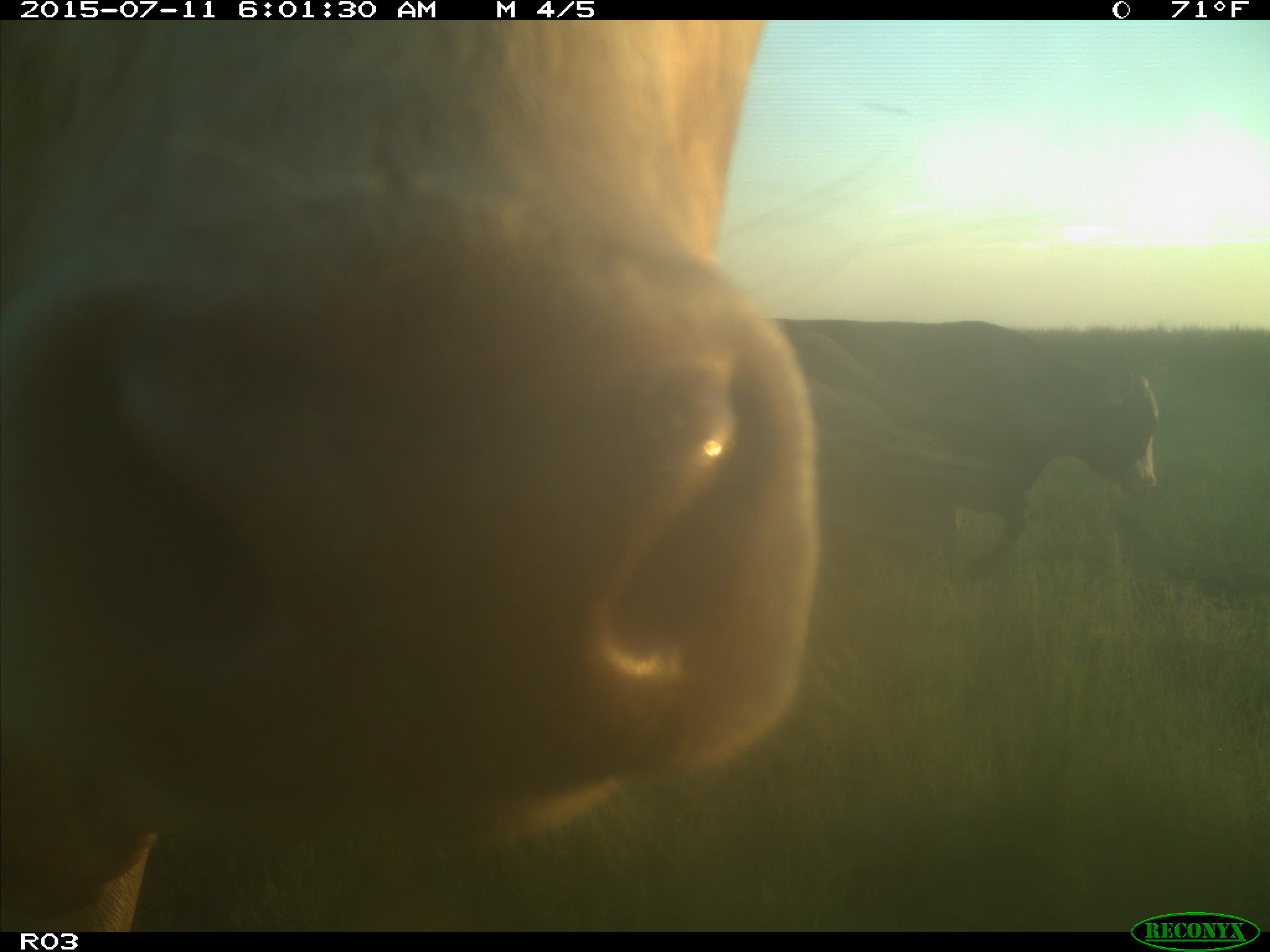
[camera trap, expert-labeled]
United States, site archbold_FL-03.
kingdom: Animalia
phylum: Chordata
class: Mammalia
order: Artiodactyla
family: Bovidae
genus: Bos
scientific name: Bos taurus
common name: domestic cow